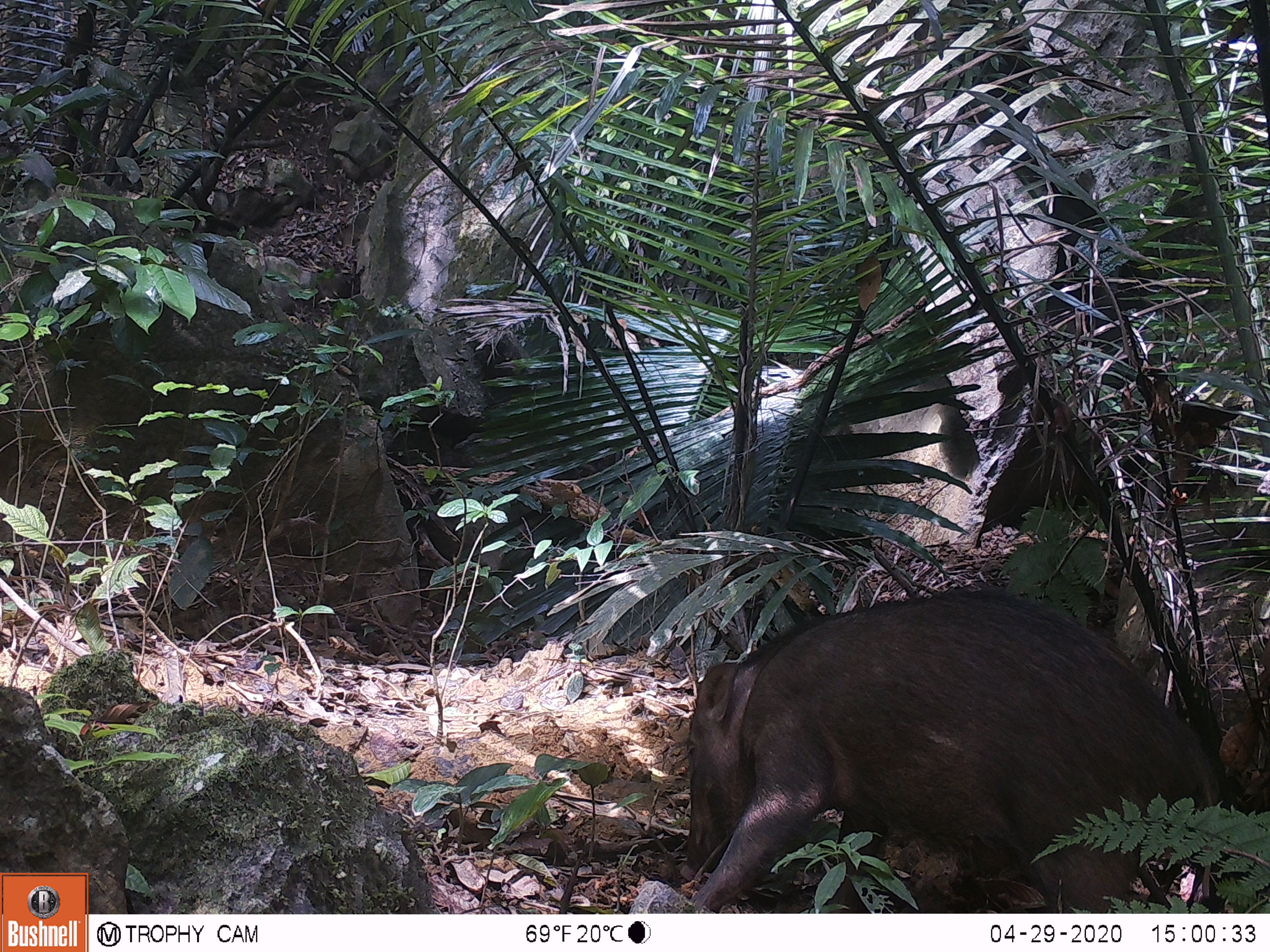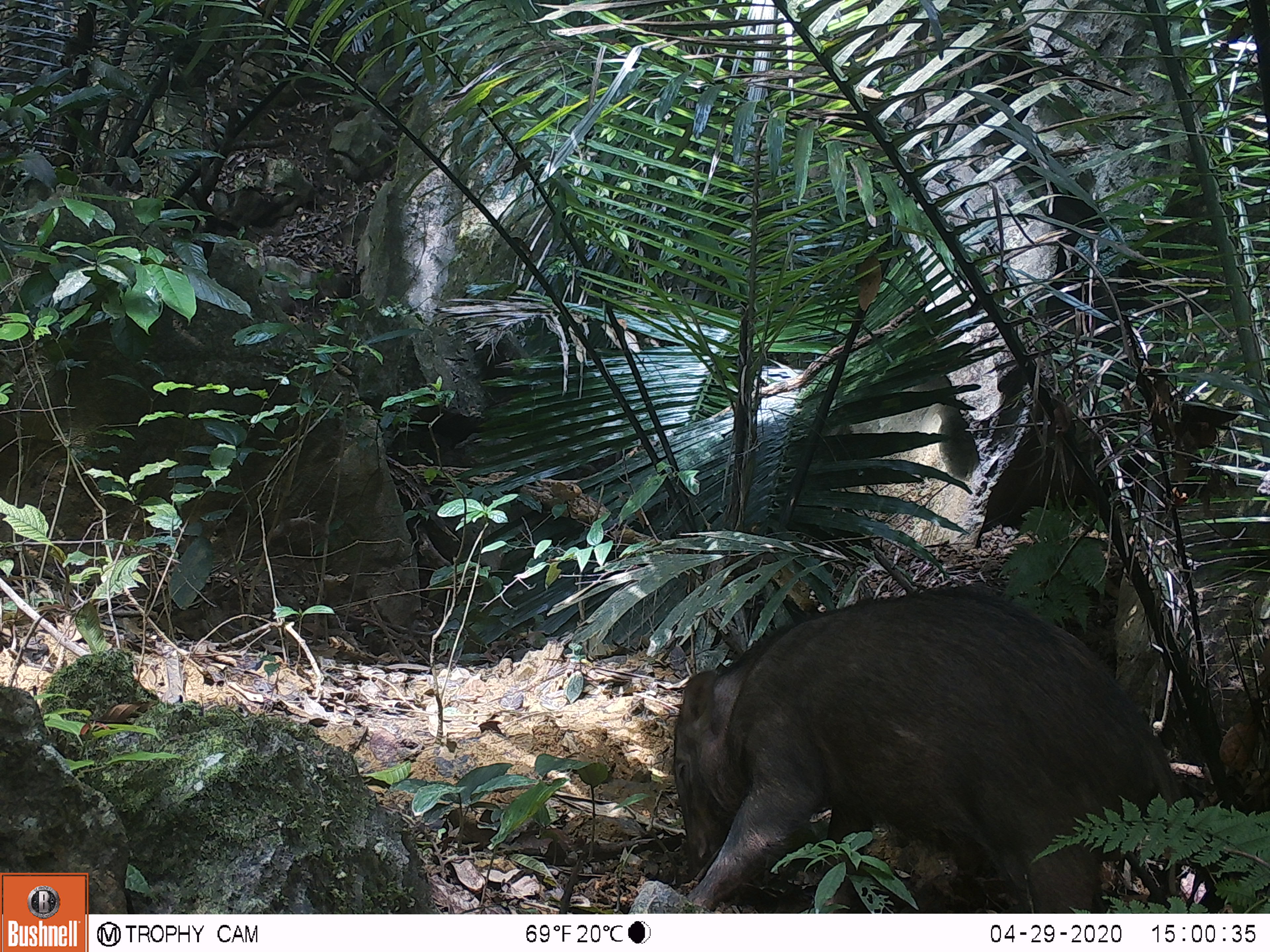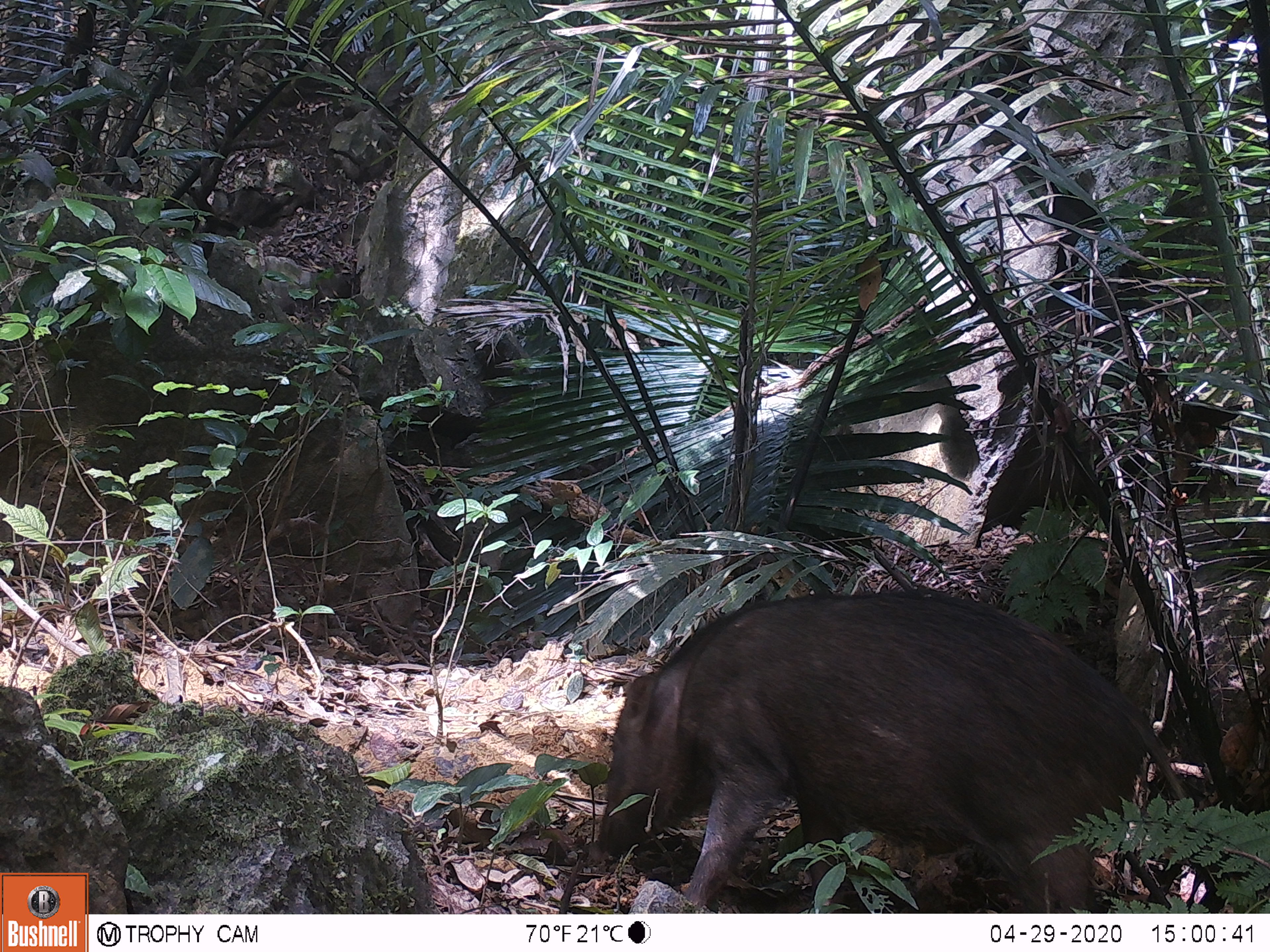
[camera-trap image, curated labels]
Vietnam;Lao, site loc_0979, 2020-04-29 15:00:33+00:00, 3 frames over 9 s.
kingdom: Animalia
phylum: Chordata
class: Mammalia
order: Artiodactyla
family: Suidae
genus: Sus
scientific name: Sus scrofa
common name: eurasian wild pig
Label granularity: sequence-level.